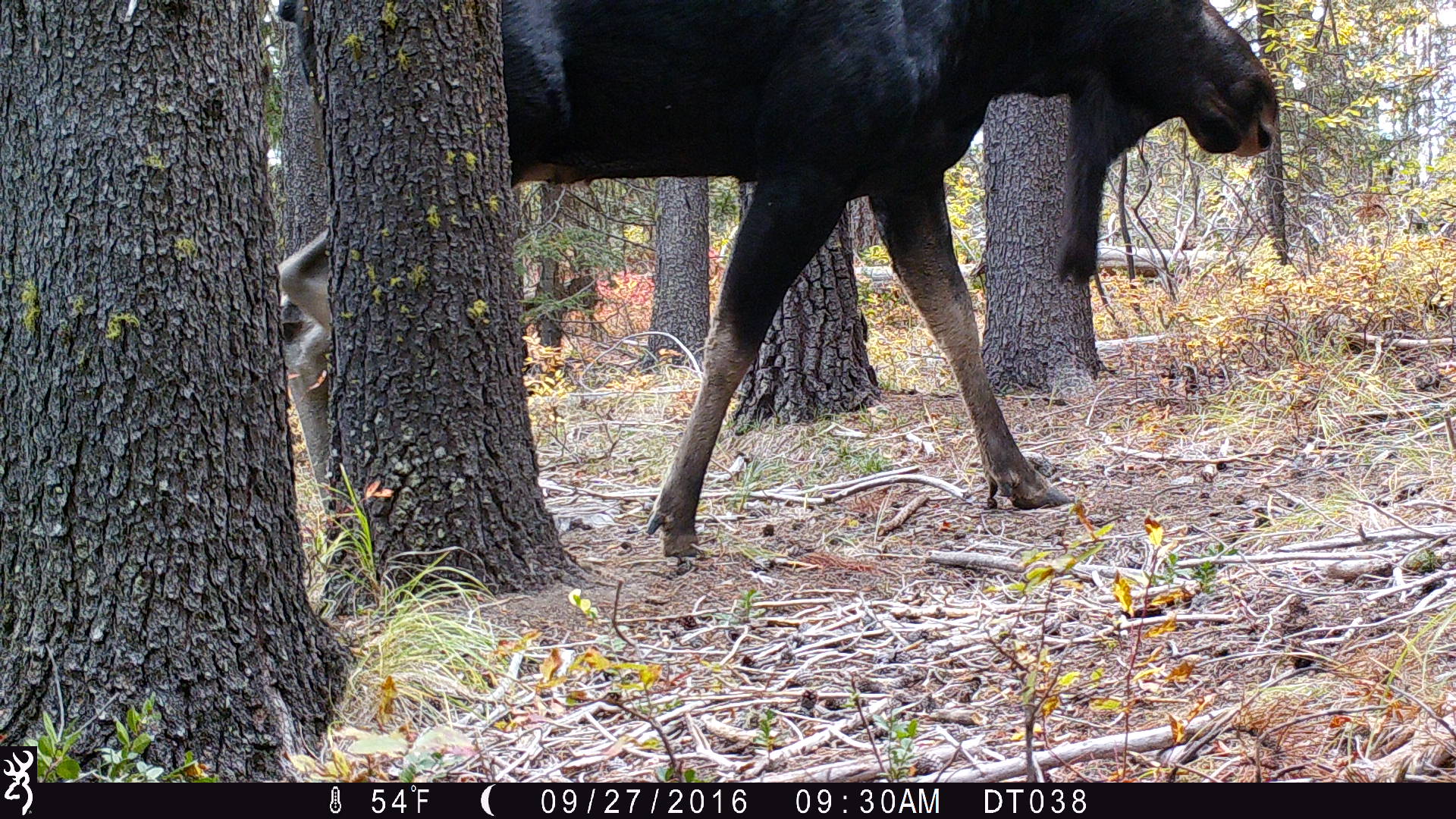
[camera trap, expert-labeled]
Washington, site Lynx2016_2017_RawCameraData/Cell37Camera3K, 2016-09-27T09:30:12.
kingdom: Animalia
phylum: Chordata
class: Mammalia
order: Artiodactyla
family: Cervidae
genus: Alces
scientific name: Alces alces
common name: moose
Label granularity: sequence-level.